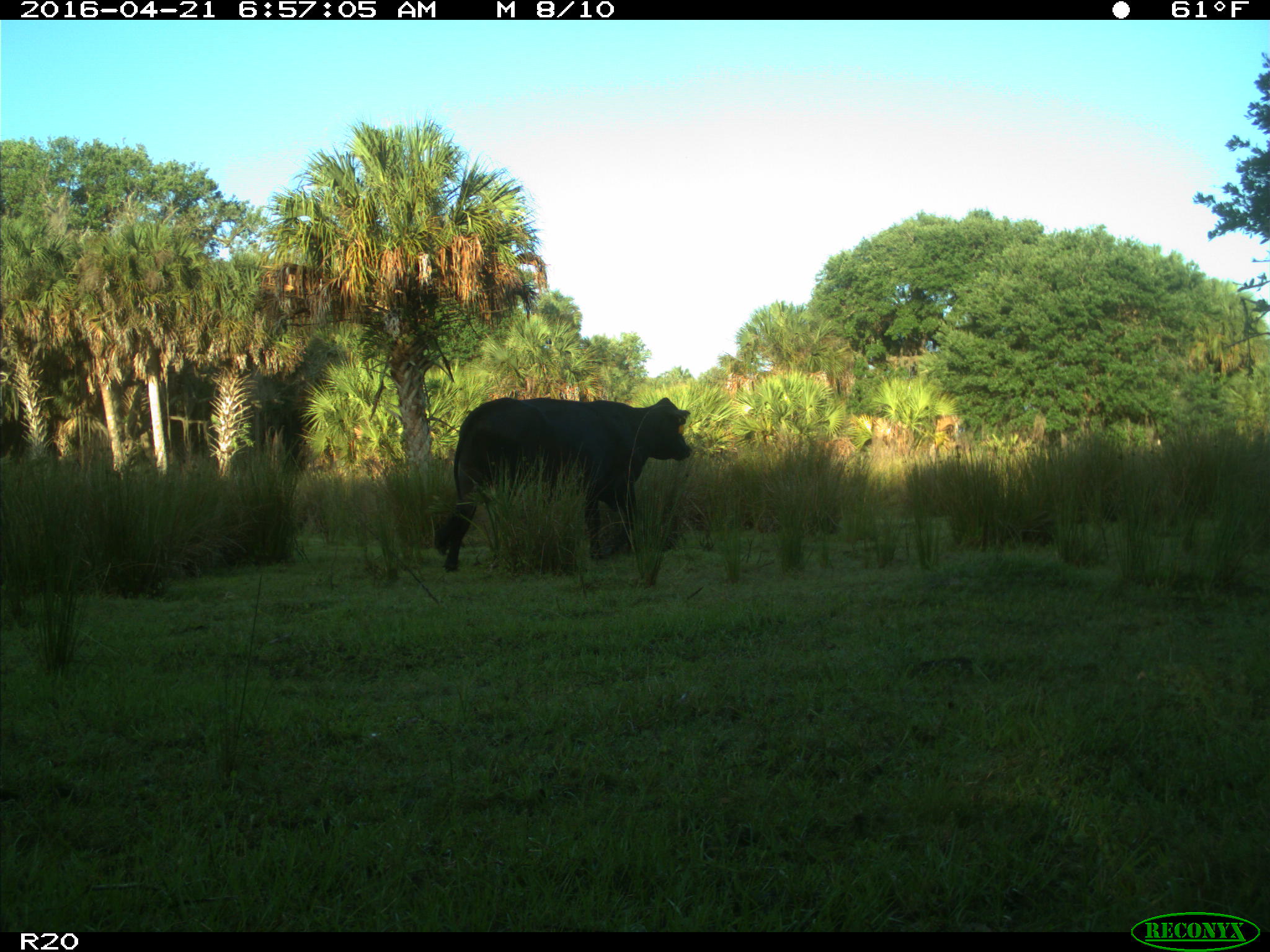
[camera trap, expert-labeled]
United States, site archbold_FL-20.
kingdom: Animalia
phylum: Chordata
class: Mammalia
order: Artiodactyla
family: Bovidae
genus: Bos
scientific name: Bos taurus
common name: domestic cow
Bos taurus (domestic cow).